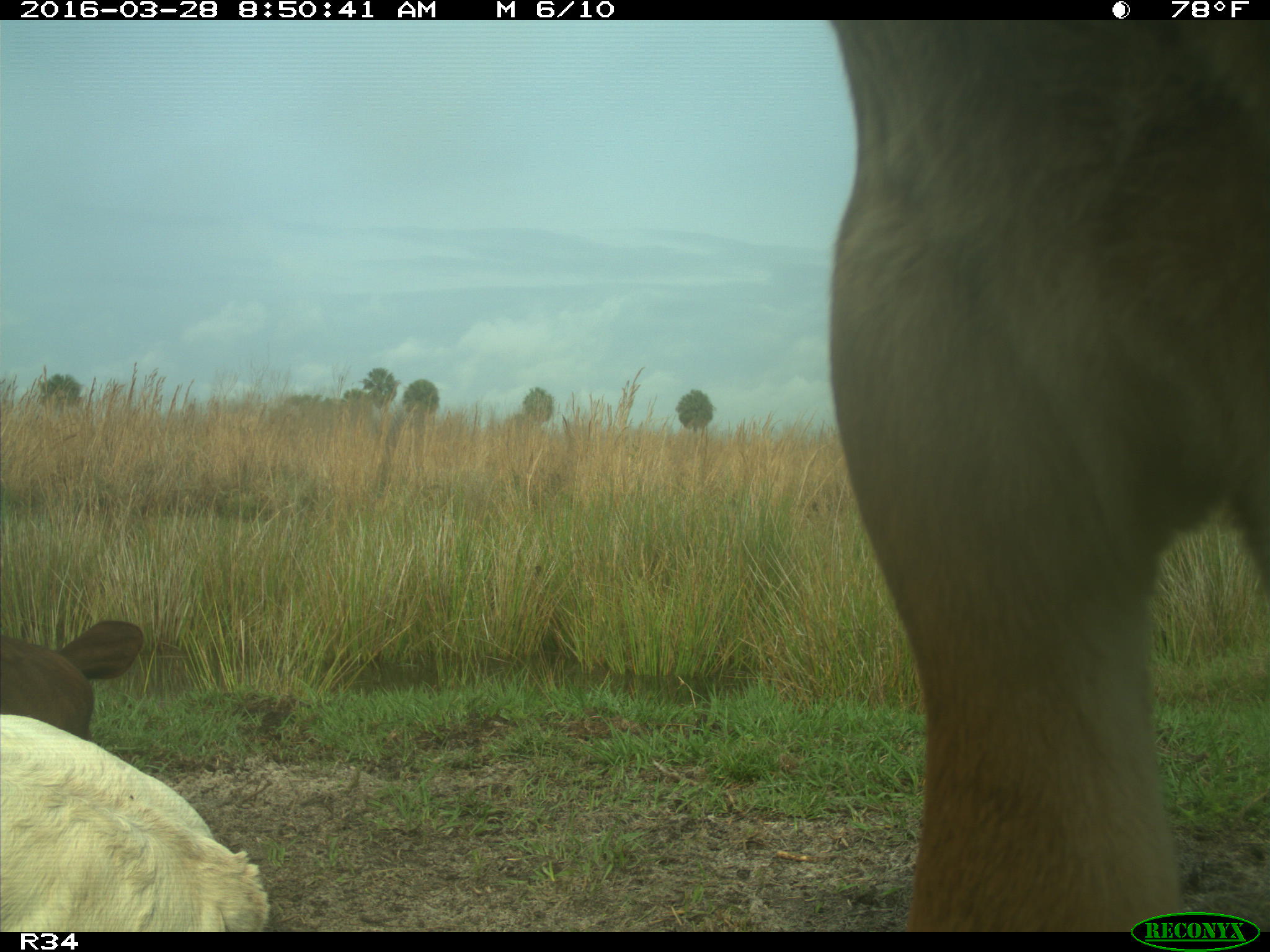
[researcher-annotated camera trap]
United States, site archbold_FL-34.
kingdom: Animalia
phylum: Chordata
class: Mammalia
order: Artiodactyla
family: Bovidae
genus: Bos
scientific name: Bos taurus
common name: domestic cow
Bos taurus (domestic cow).